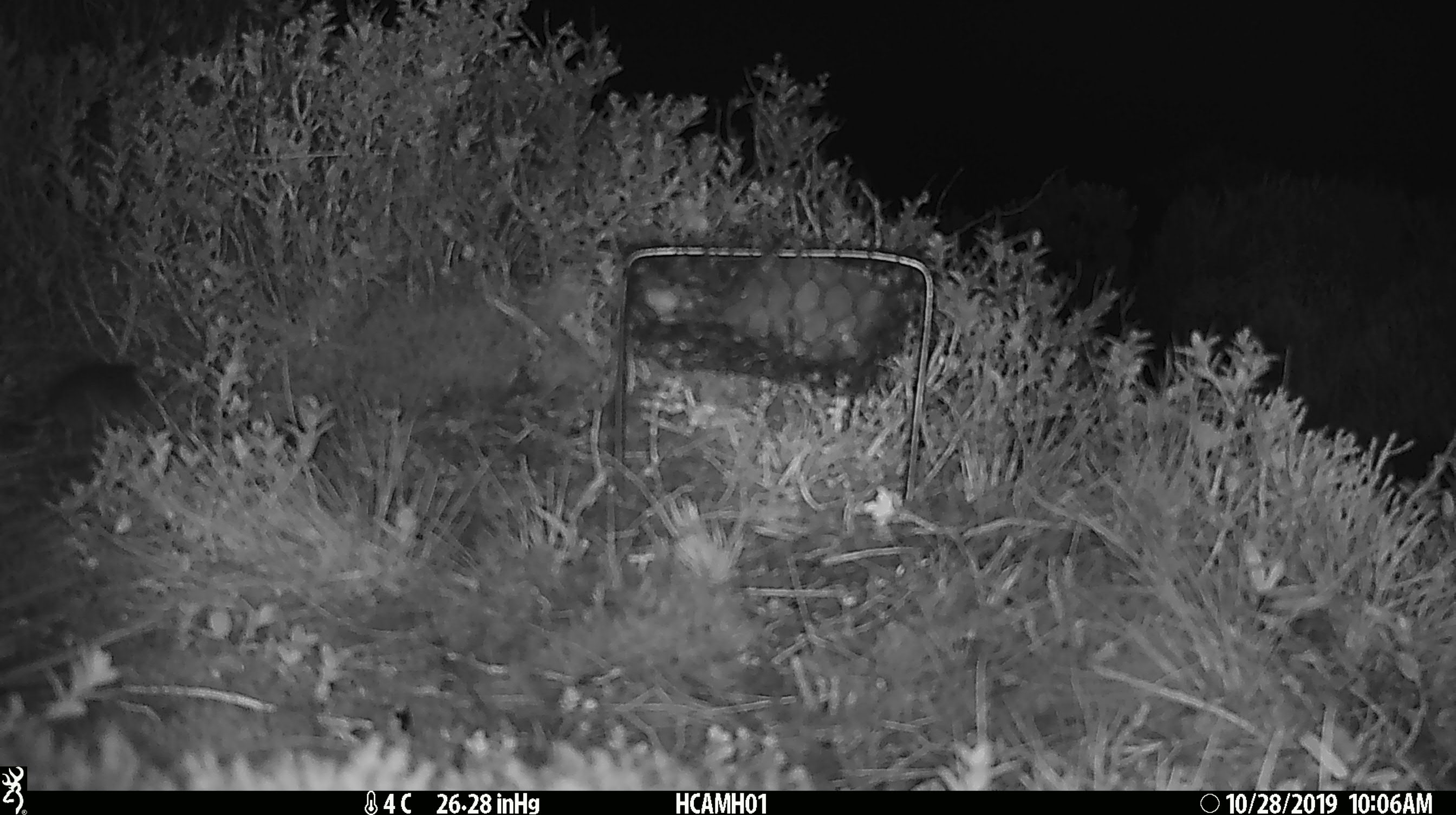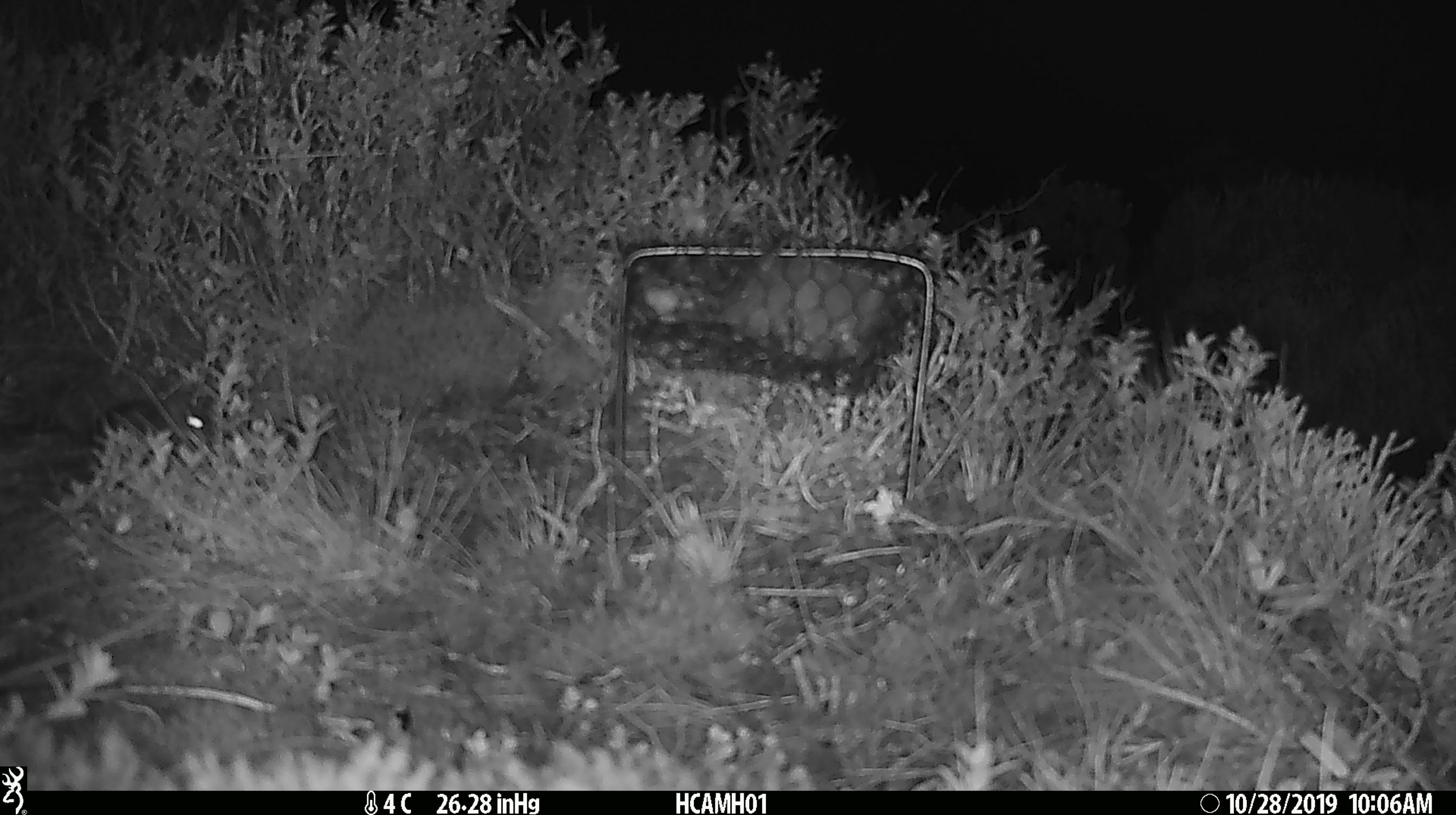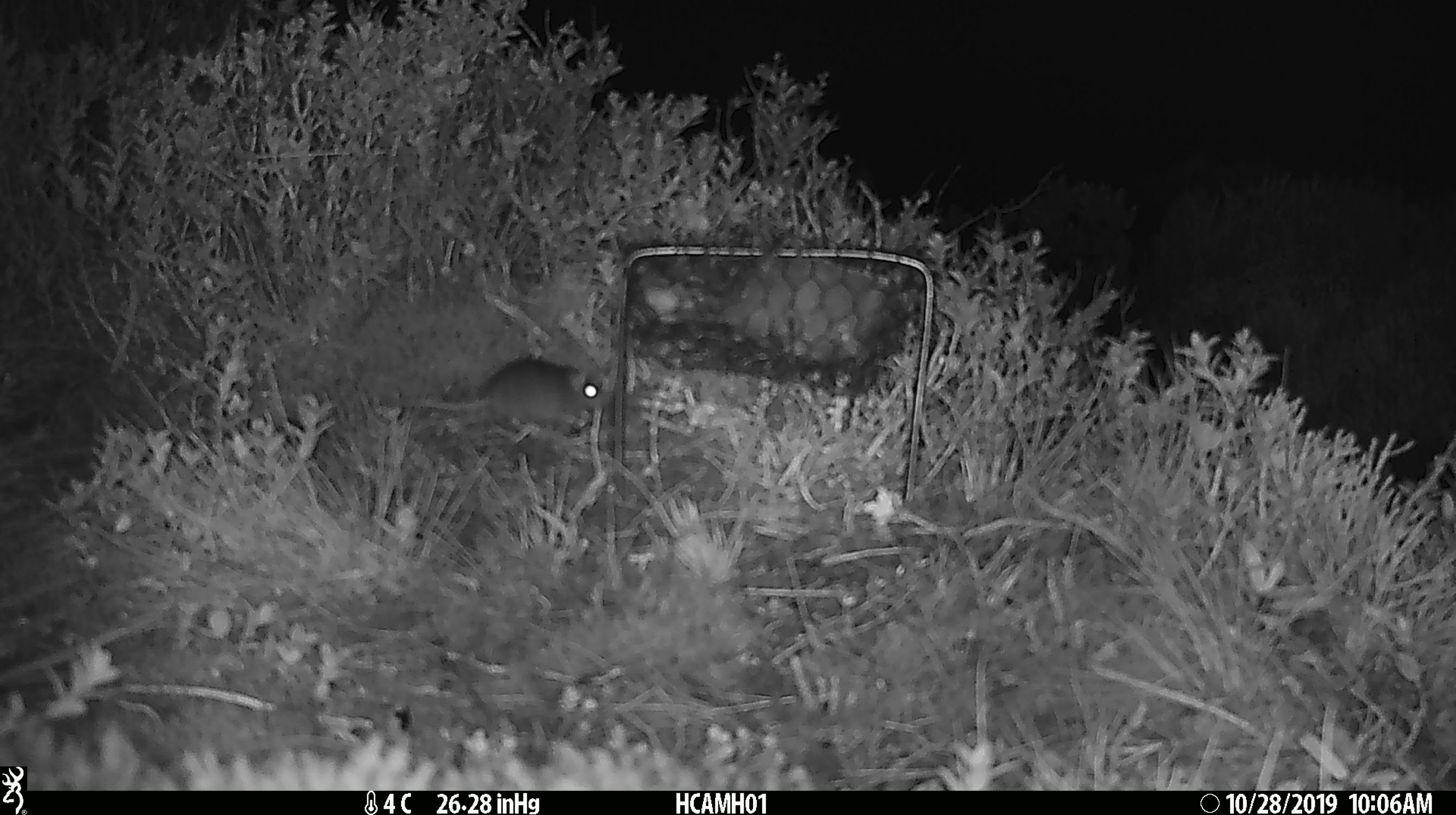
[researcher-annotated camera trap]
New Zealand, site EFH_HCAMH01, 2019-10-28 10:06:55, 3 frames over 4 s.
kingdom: Animalia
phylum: Chordata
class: Mammalia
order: Rodentia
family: Muridae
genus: Mus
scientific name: Mus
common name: mouse